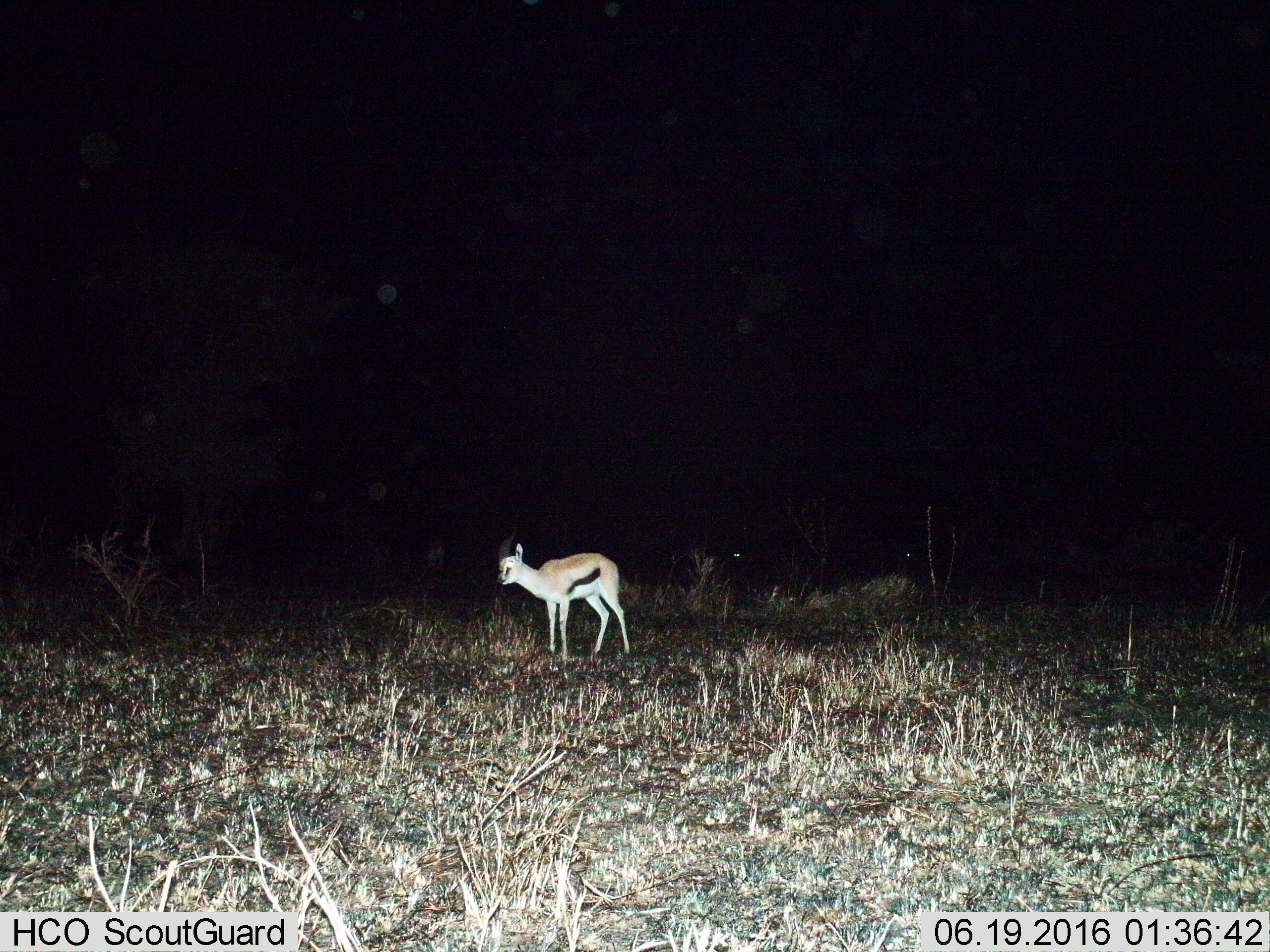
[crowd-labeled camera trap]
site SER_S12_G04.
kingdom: Animalia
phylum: Chordata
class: Mammalia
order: Artiodactyla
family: Bovidae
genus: Eudorcas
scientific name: Eudorcas thomsonii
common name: thomson's gazelle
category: gazellethomsons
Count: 1.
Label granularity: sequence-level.